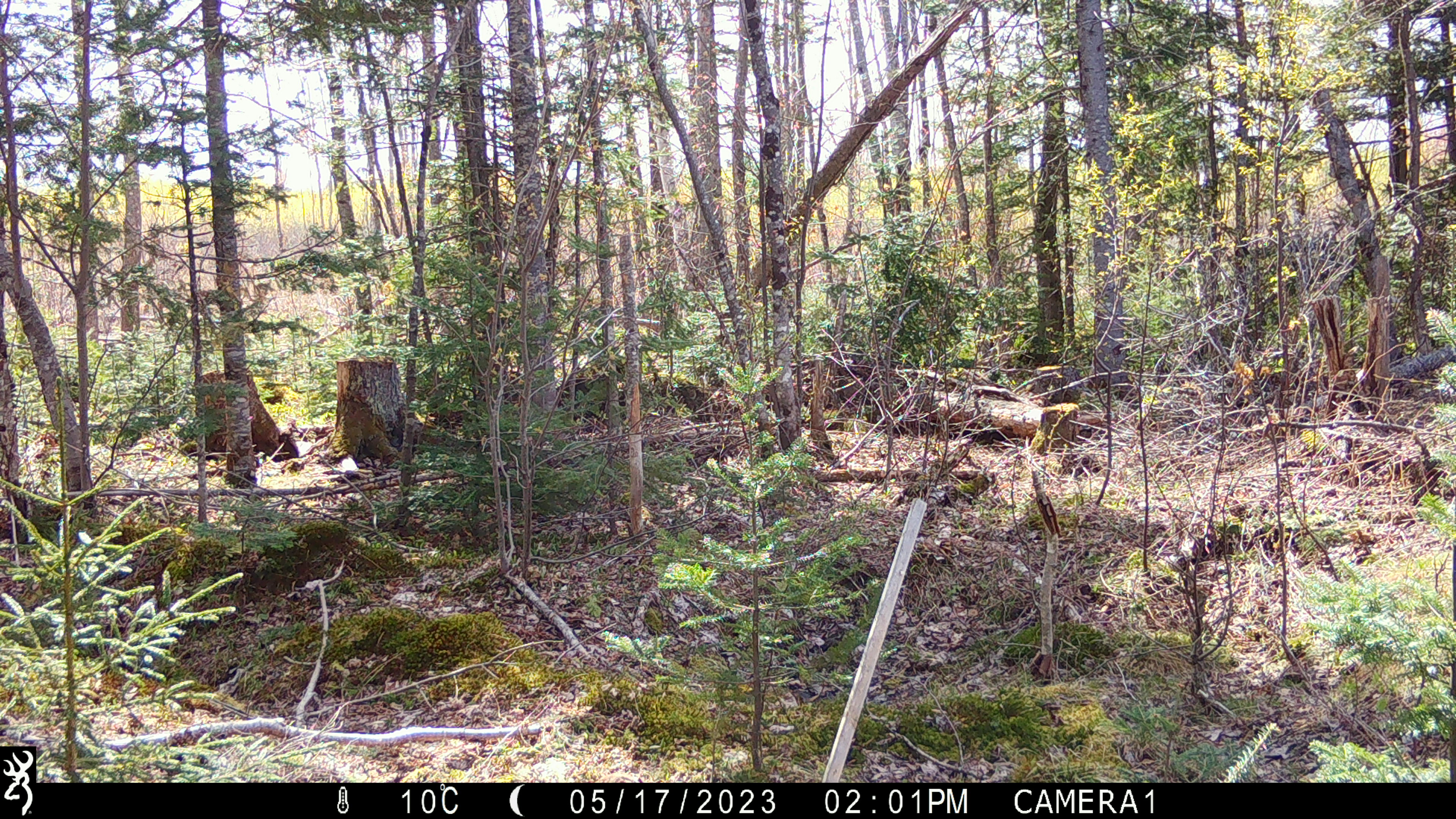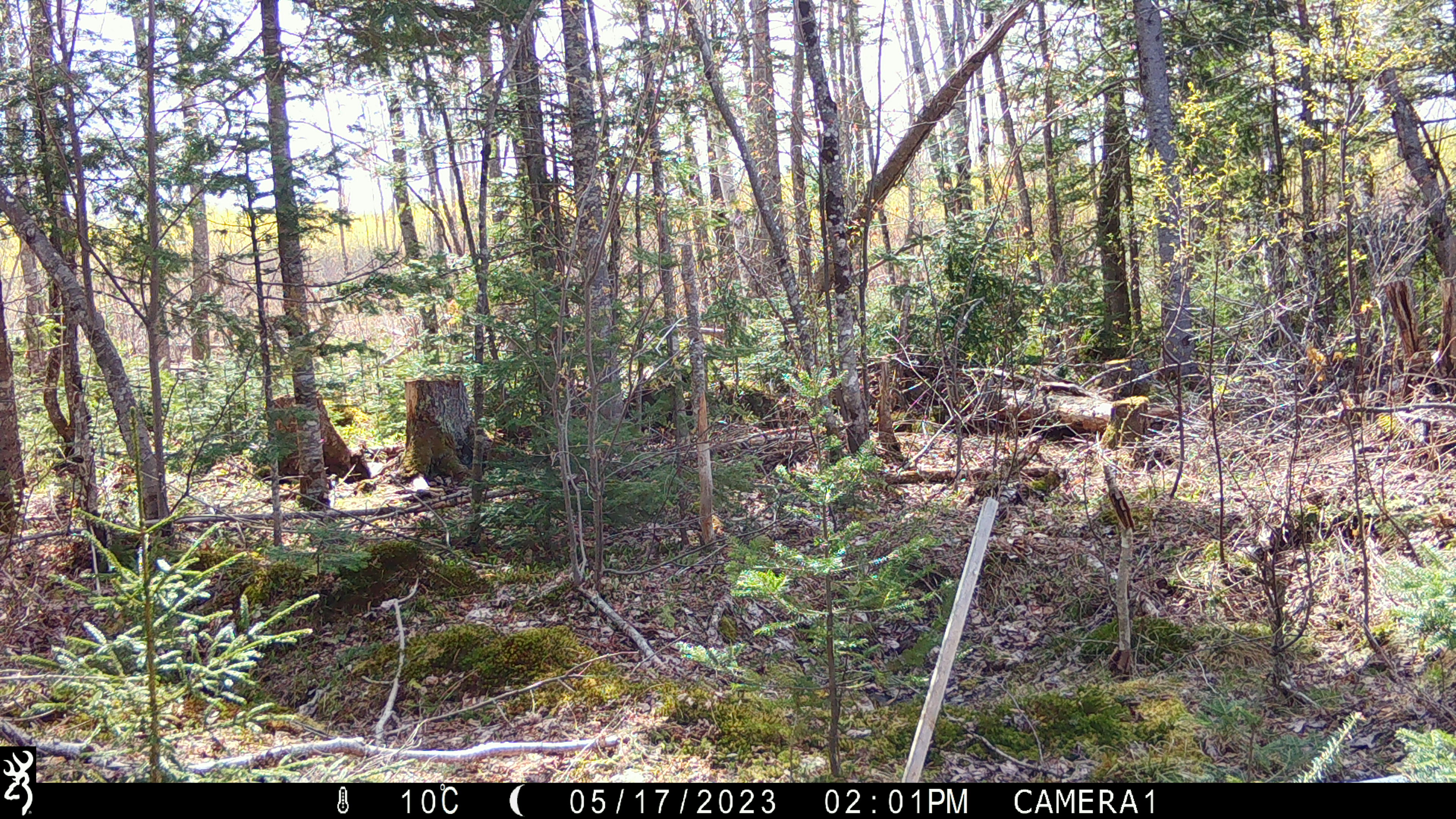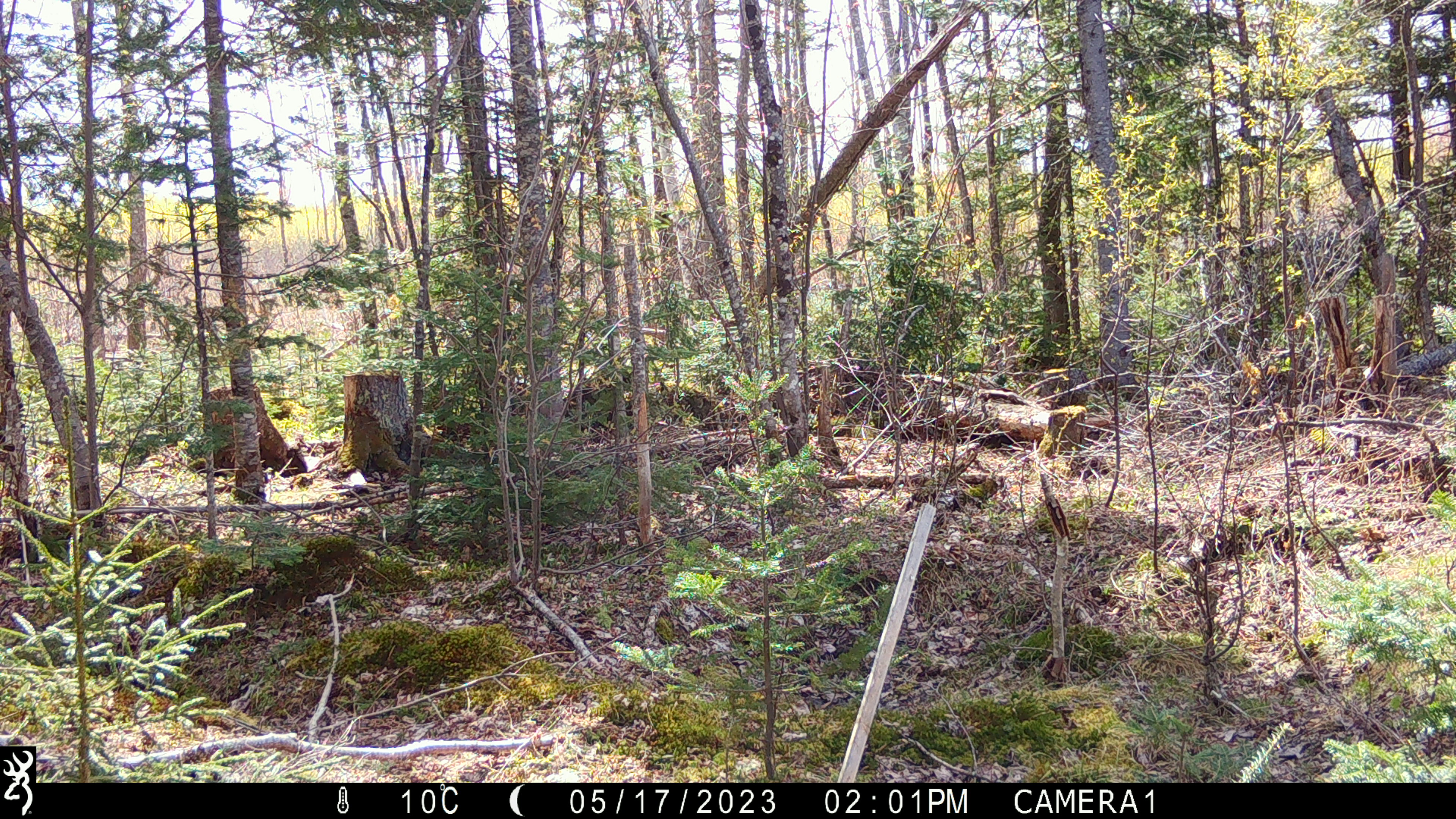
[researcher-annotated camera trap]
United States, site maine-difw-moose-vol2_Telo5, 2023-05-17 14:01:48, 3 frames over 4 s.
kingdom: Animalia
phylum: Chordata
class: Mammalia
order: Carnivora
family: Ursidae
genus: Ursus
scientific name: Ursus americanus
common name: black bear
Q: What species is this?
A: Black bear (Ursus americanus).